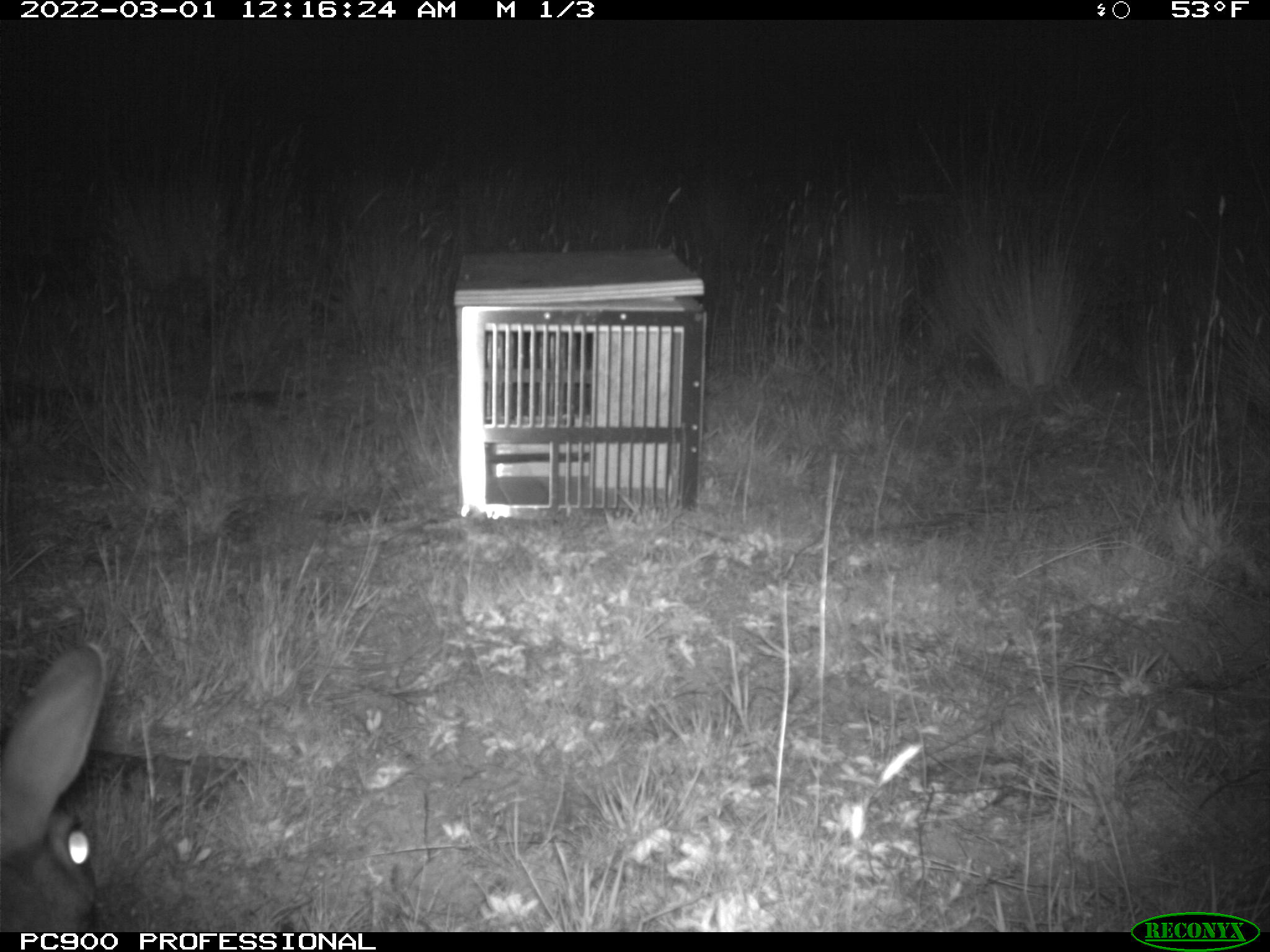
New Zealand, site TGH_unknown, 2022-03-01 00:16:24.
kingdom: Animalia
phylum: Chordata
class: Mammalia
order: Lagomorpha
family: Leporidae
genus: Oryctolagus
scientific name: Oryctolagus cuniculus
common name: european rabbit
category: rabbit